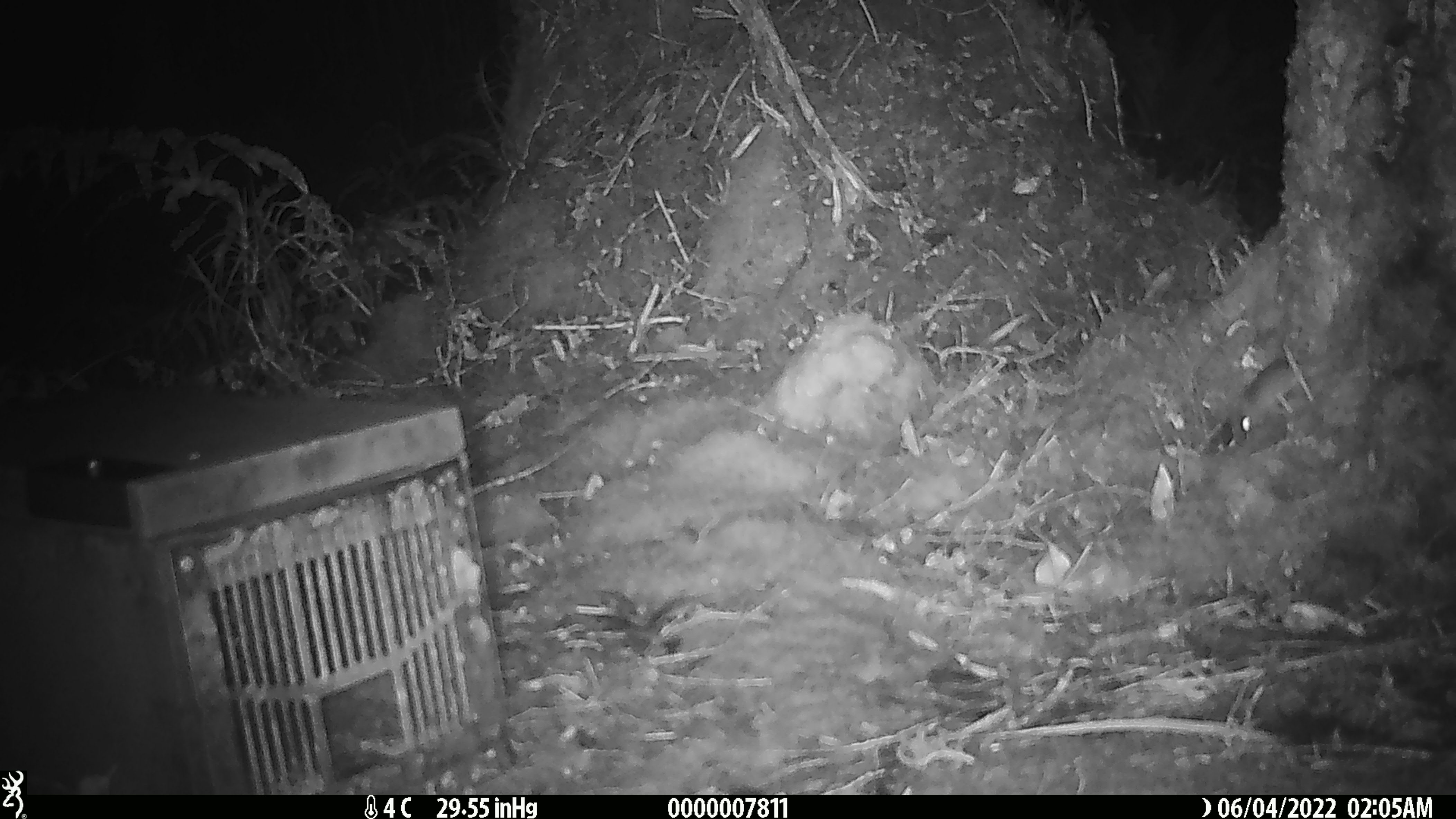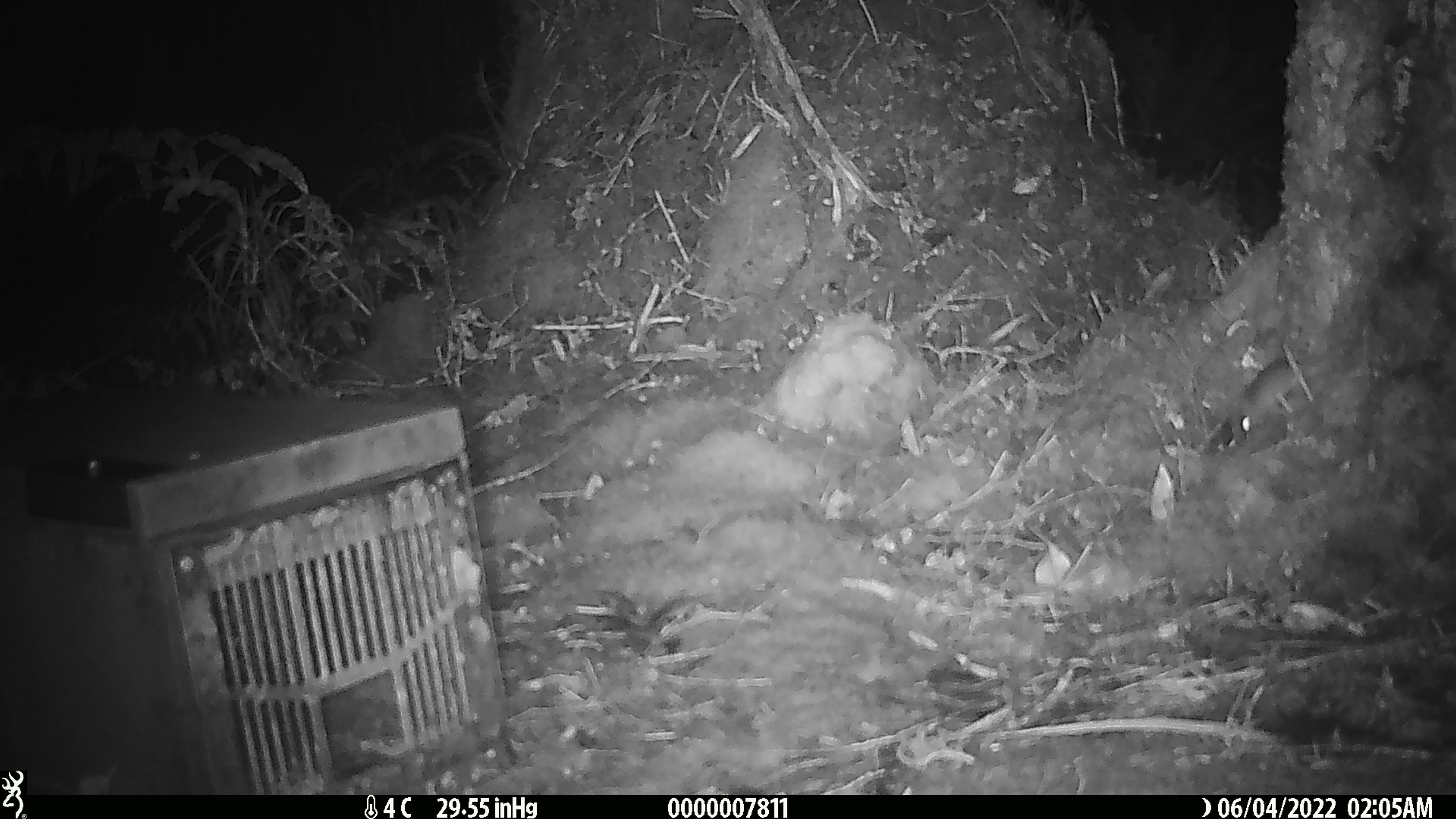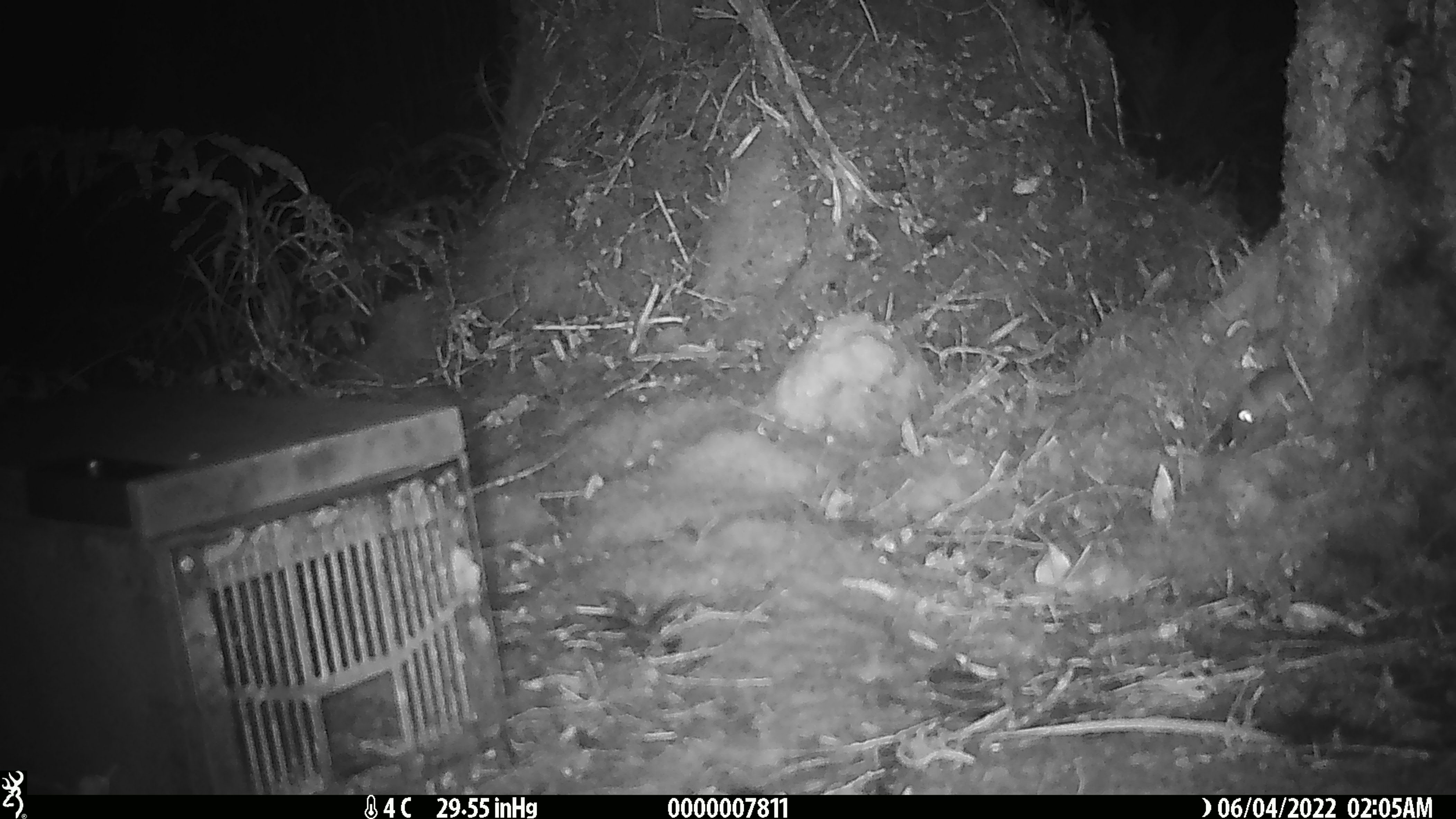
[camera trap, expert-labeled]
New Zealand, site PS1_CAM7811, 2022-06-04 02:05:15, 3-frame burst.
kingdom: Animalia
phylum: Chordata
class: Mammalia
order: Rodentia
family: Muridae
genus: Mus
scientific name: Mus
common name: mouse